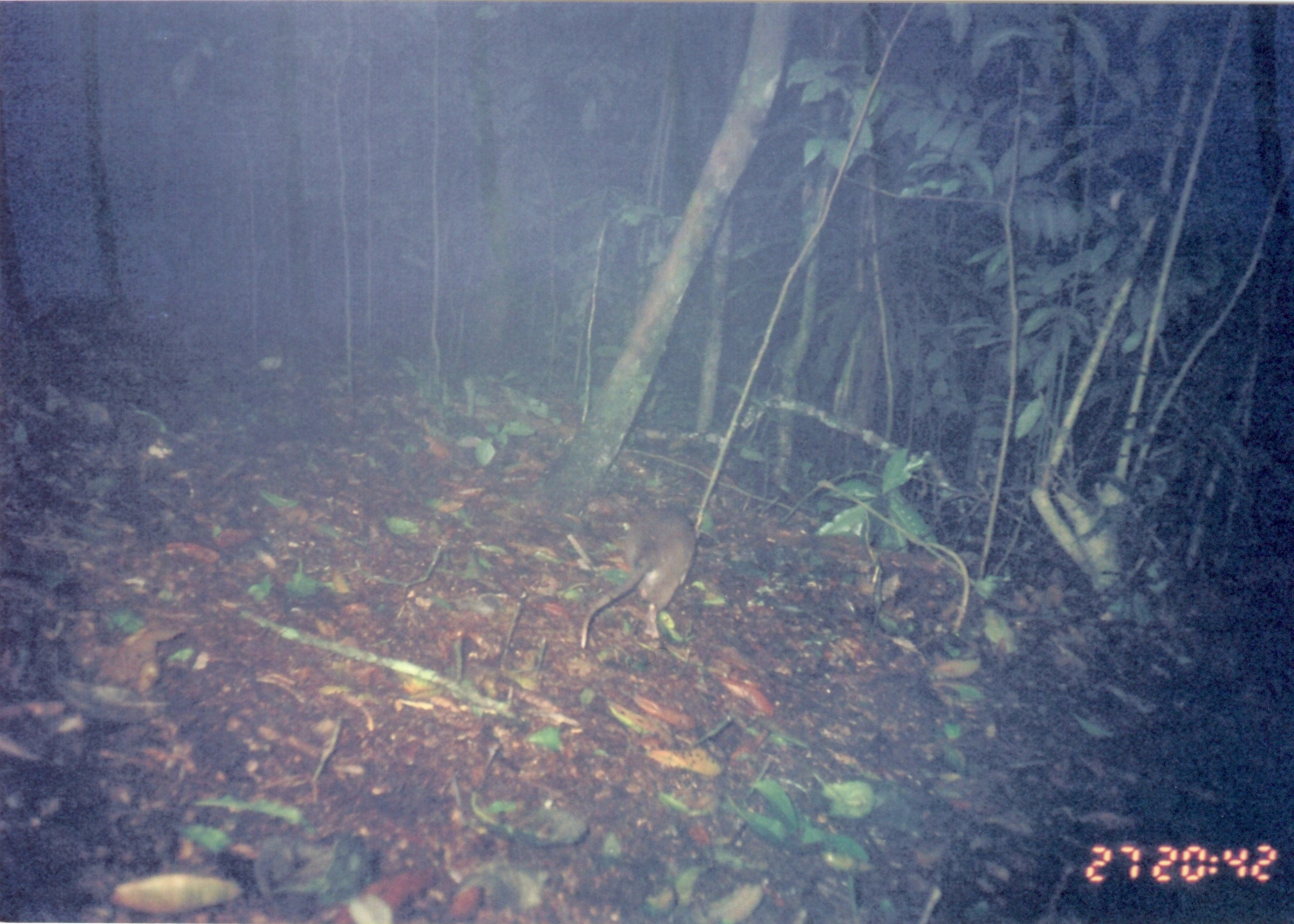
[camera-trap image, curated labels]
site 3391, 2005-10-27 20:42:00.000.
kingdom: Animalia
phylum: Chordata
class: Mammalia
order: Rodentia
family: Nesomyidae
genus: Cricetomys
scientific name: Cricetomys gambianus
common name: african giant pouched rat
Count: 1.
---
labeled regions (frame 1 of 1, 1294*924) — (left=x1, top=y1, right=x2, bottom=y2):
cricetomys gambianus: (left=579, top=503, right=697, bottom=650)